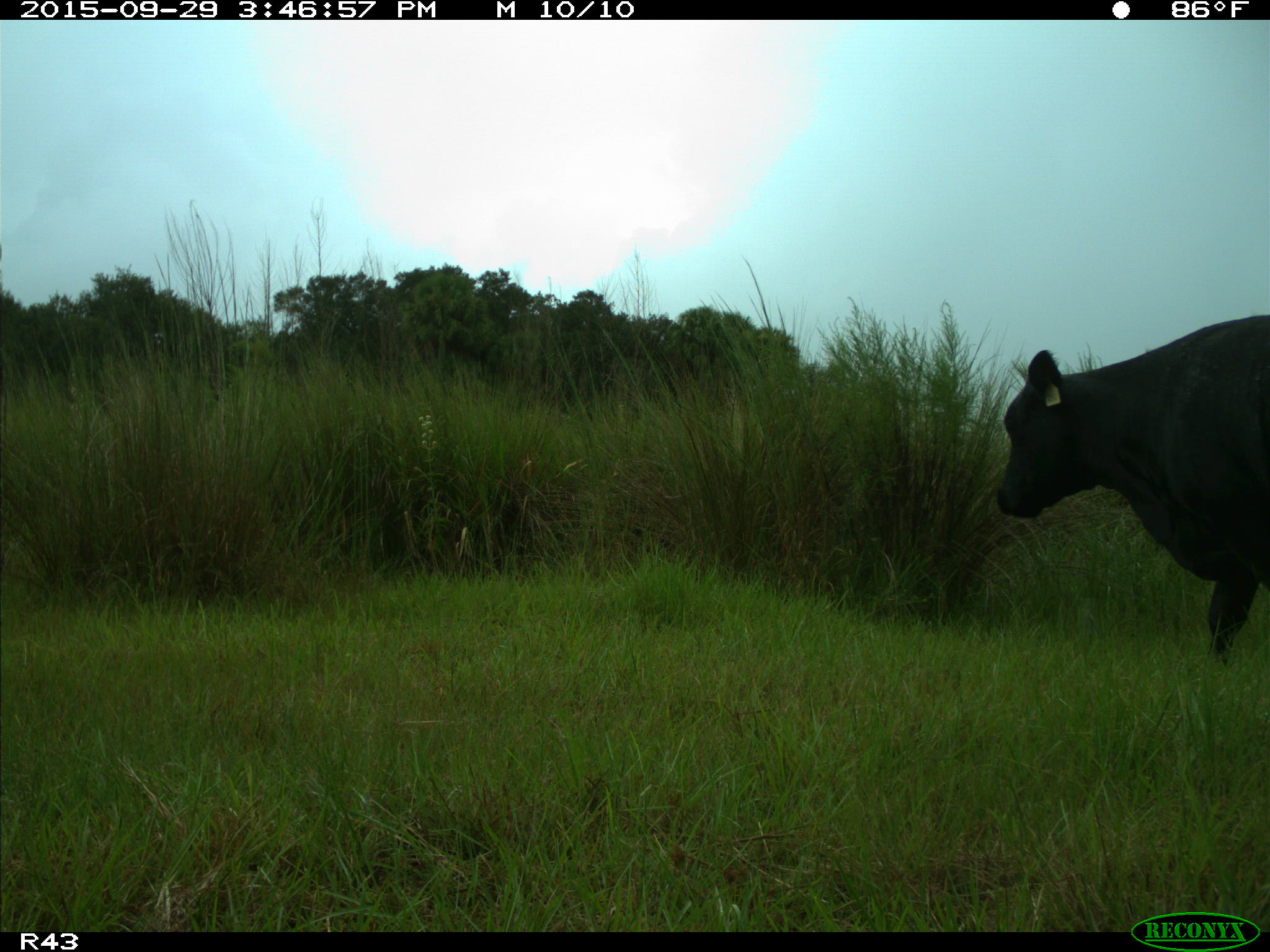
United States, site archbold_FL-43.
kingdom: Animalia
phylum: Chordata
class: Mammalia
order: Artiodactyla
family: Bovidae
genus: Bos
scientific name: Bos taurus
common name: domestic cow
Bos taurus (domestic cow).